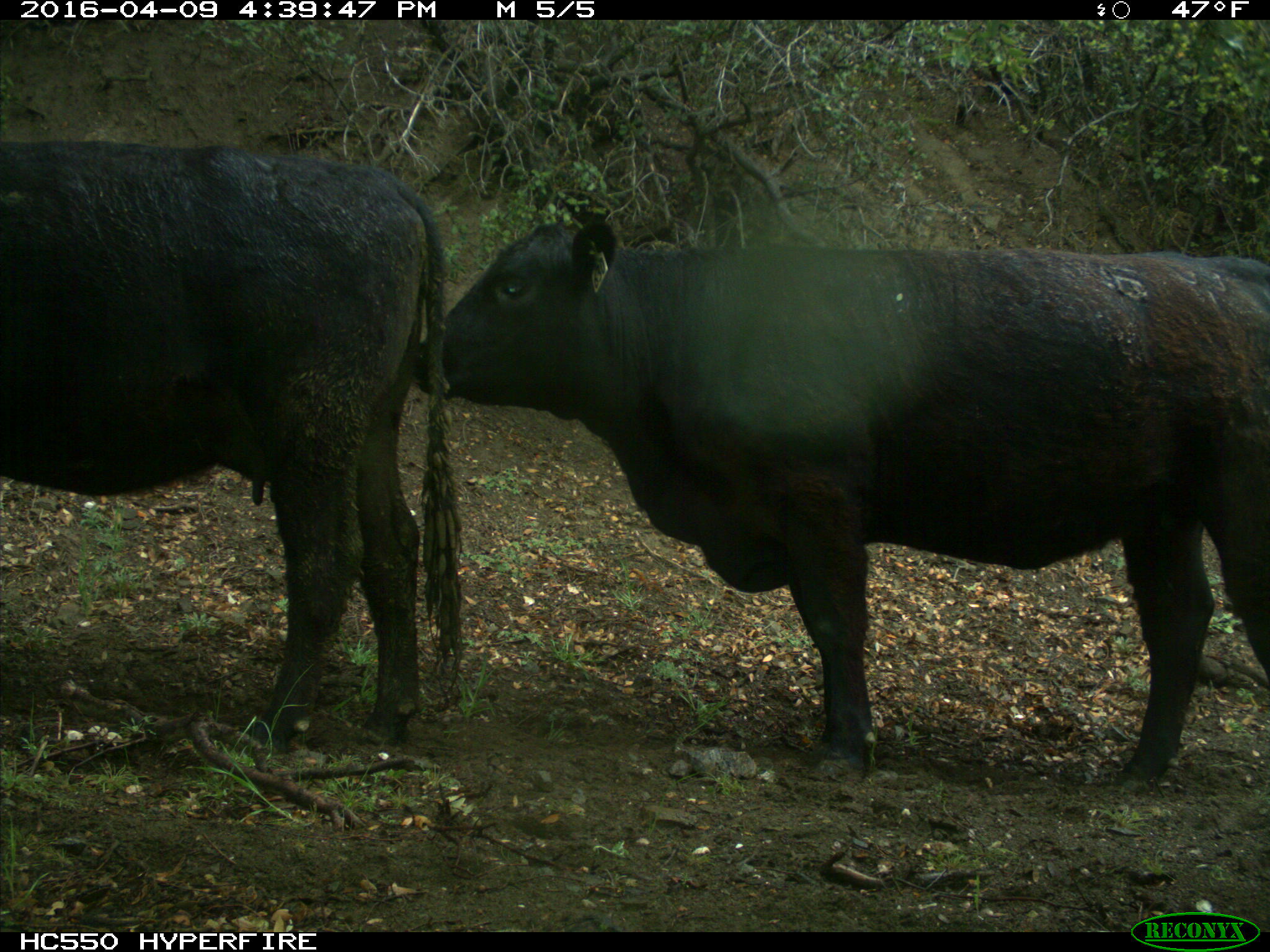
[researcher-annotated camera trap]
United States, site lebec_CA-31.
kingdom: Animalia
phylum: Chordata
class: Mammalia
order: Artiodactyla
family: Bovidae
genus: Bos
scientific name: Bos taurus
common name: domestic cow